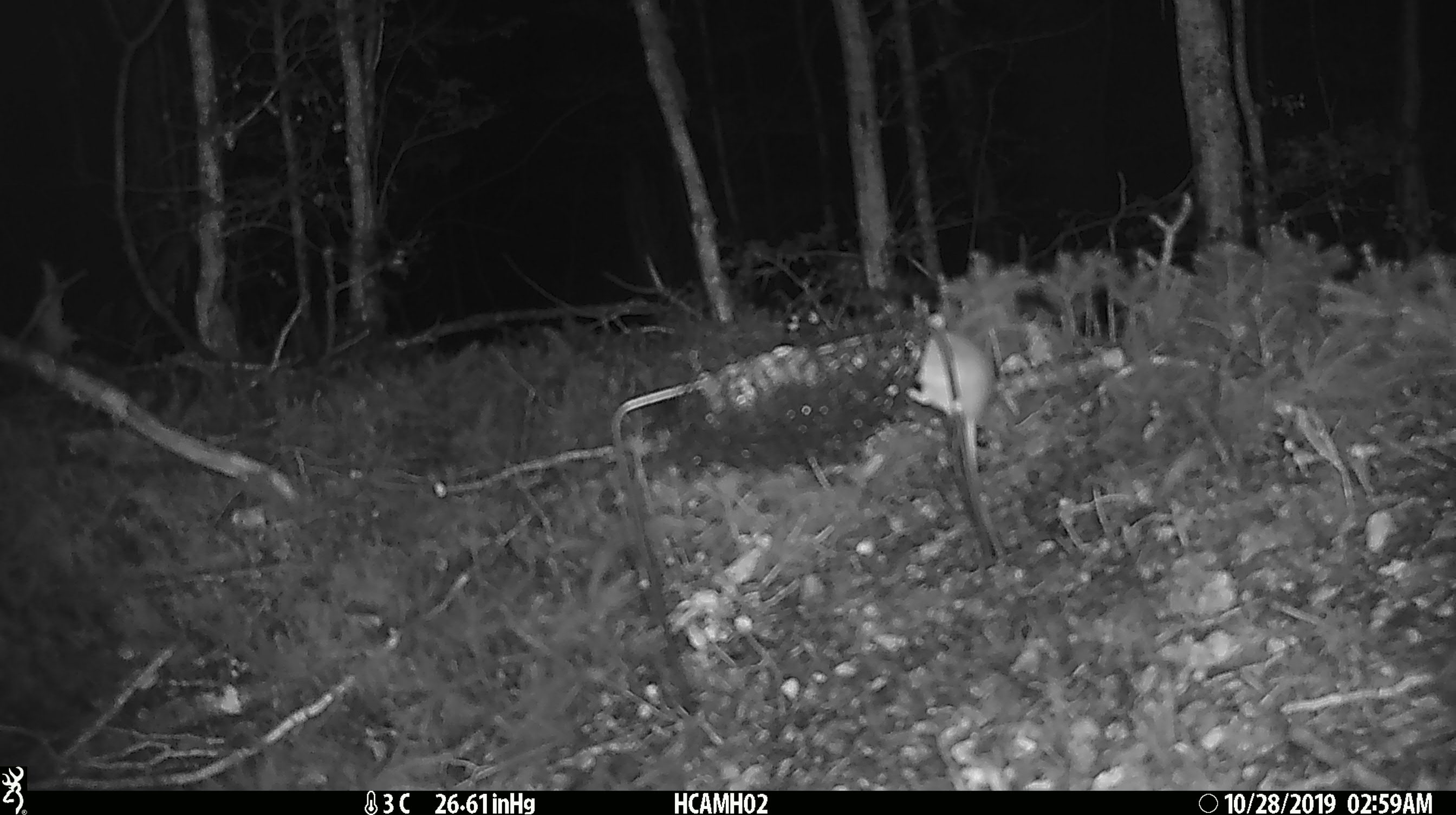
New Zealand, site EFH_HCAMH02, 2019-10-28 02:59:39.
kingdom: Animalia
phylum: Chordata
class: Mammalia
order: Rodentia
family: Muridae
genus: Mus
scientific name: Mus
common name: mouse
Mouse (Mus).